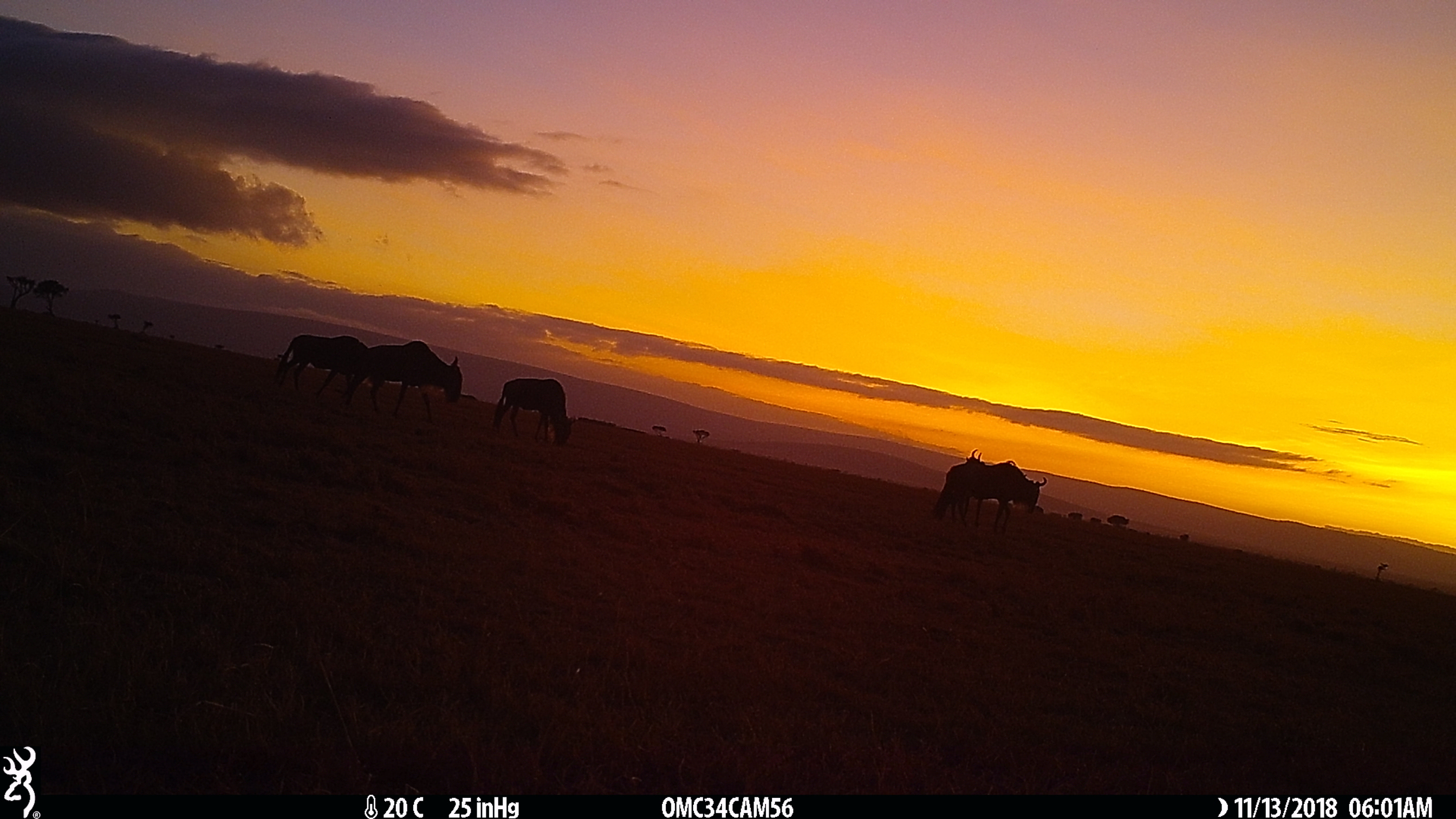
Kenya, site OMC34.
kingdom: Animalia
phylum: Chordata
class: Mammalia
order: Artiodactyla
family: Bovidae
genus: Connochaetes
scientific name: Connochaetes taurinus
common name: blue wildebeest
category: wildebeest